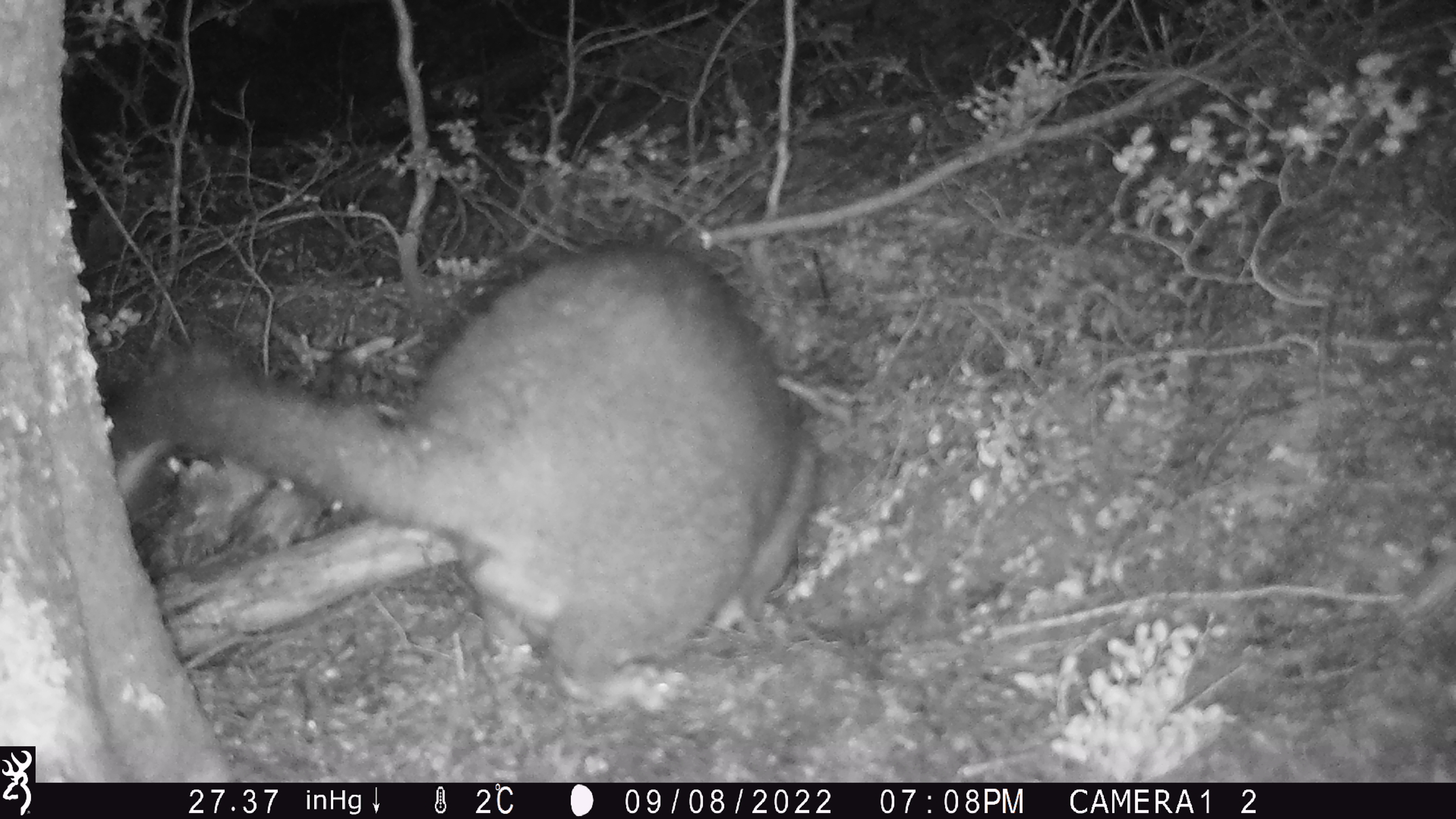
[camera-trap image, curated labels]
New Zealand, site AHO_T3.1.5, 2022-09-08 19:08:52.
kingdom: Animalia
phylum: Chordata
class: Mammalia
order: Diprotodontia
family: Phalangeridae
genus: Trichosurus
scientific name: Trichosurus vulpecula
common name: common brushtail possum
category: possum